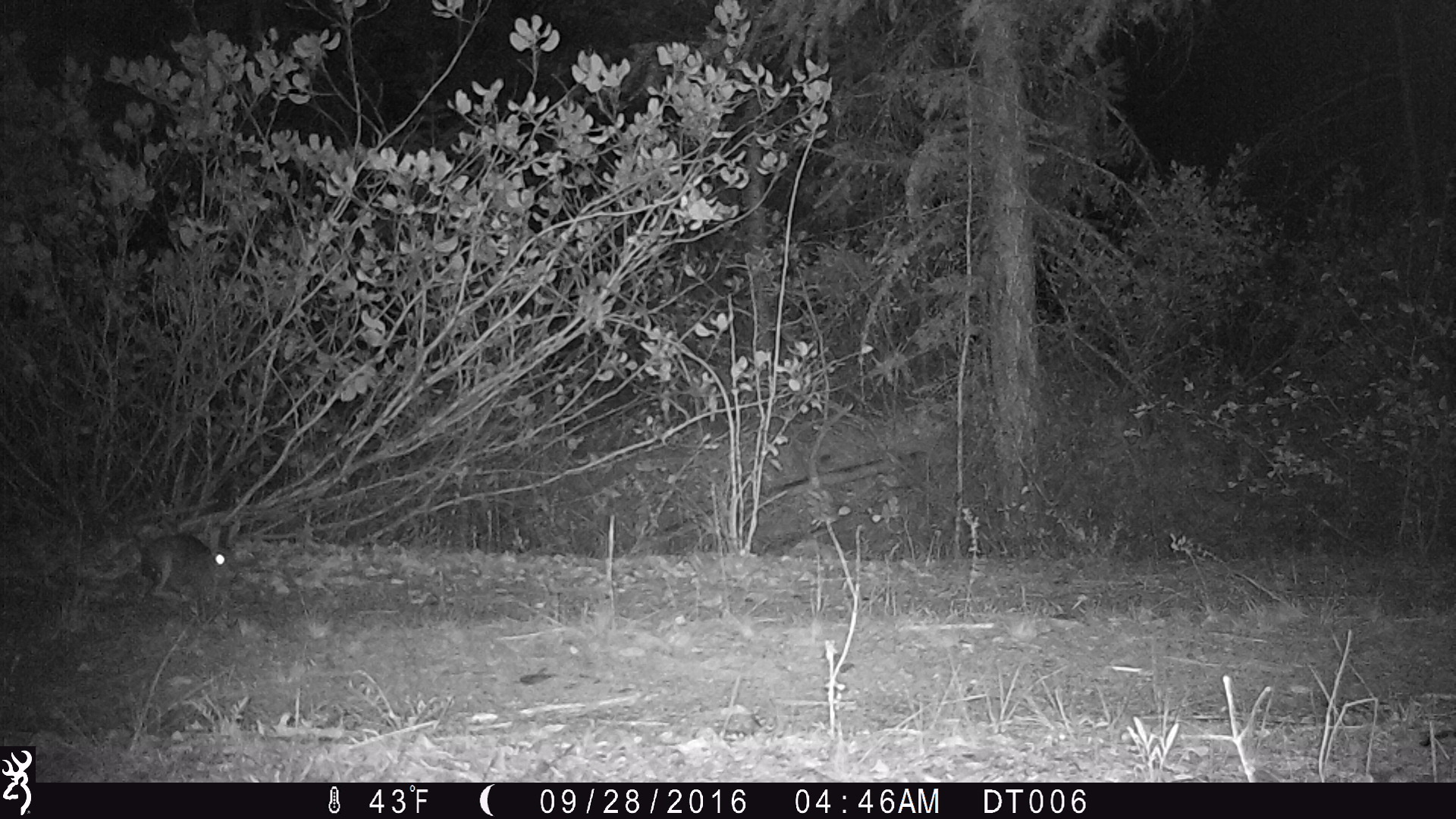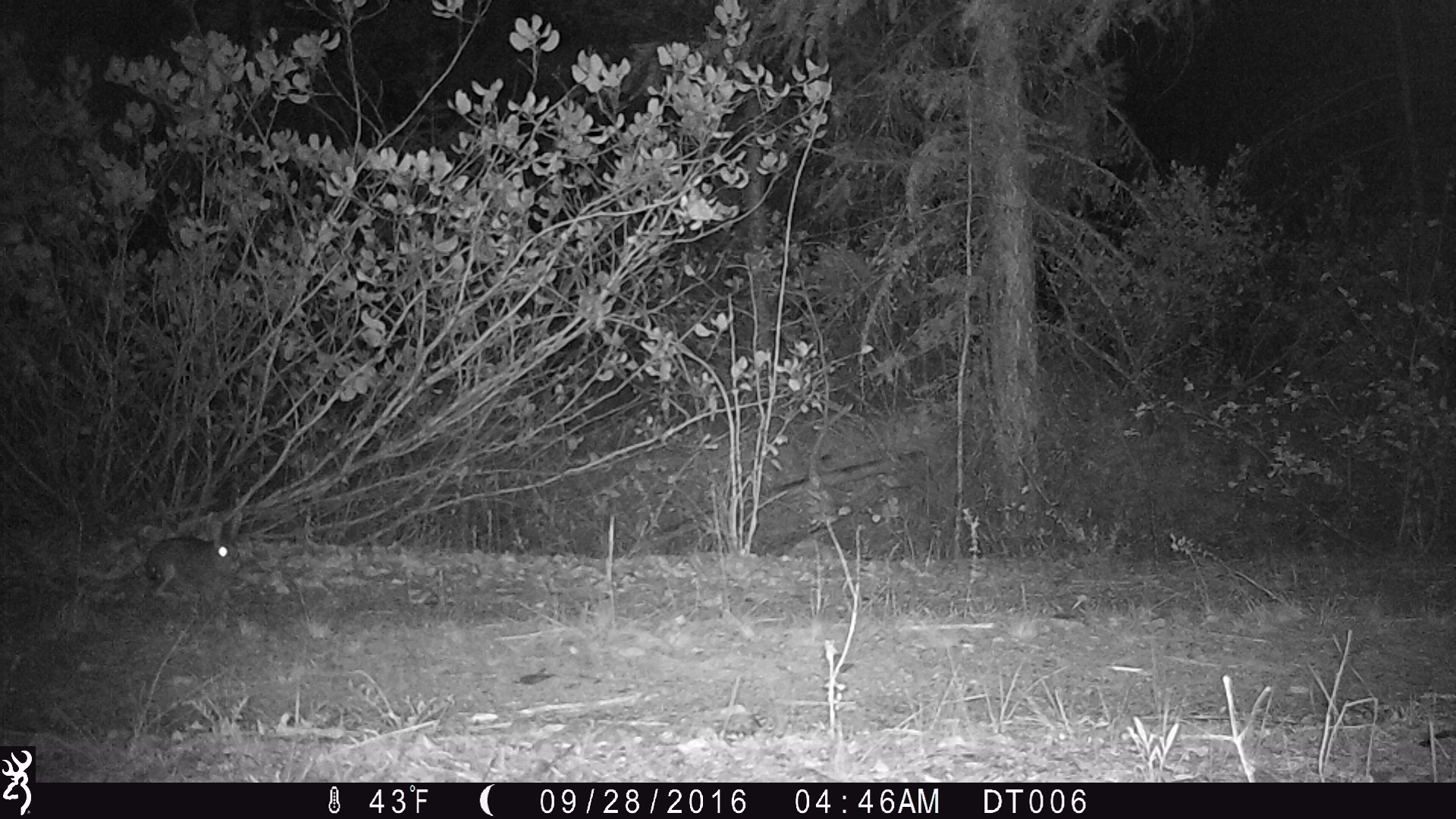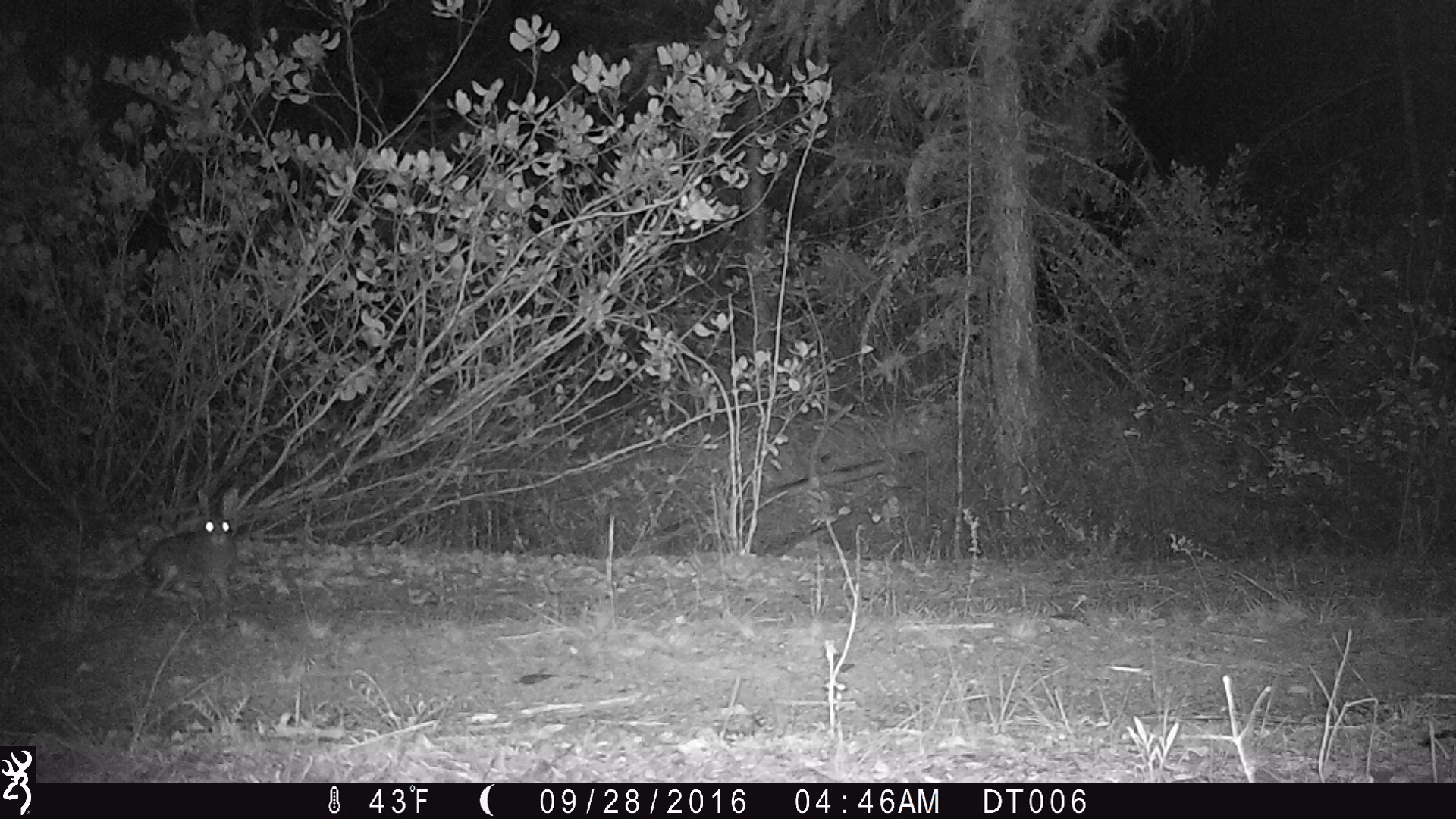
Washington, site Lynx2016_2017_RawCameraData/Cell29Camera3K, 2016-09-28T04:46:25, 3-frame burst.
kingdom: Animalia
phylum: Chordata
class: Mammalia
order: Lagomorpha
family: Leporidae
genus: Lepus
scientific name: Lepus americanus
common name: snowshoe hare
Lepus americanus (snowshoe hare). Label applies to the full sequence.